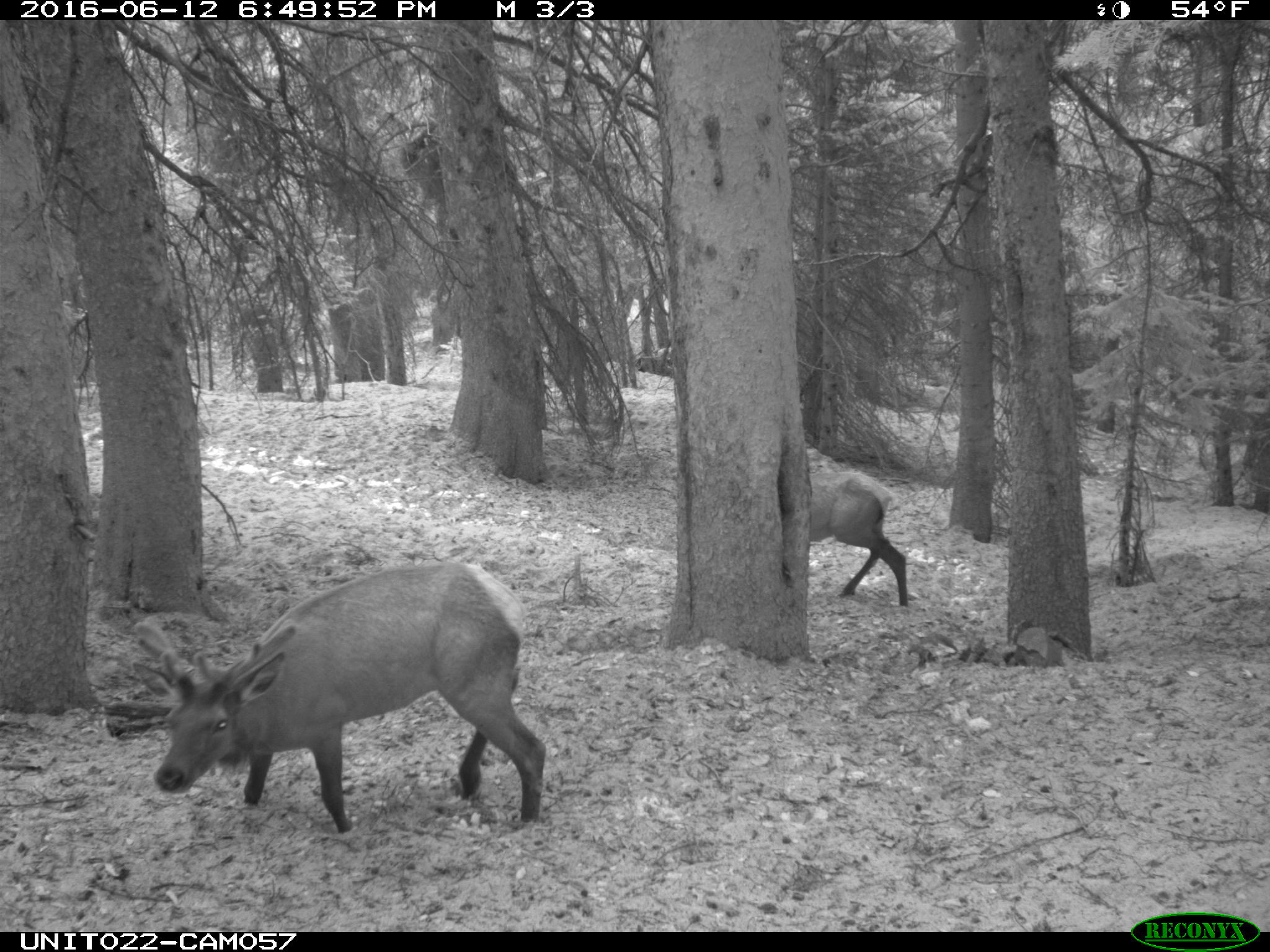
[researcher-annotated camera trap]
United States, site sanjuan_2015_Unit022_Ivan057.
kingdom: Animalia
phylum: Chordata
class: Mammalia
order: Artiodactyla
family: Cervidae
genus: Cervus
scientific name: Cervus elaphus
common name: red deer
Cervus elaphus (red deer).